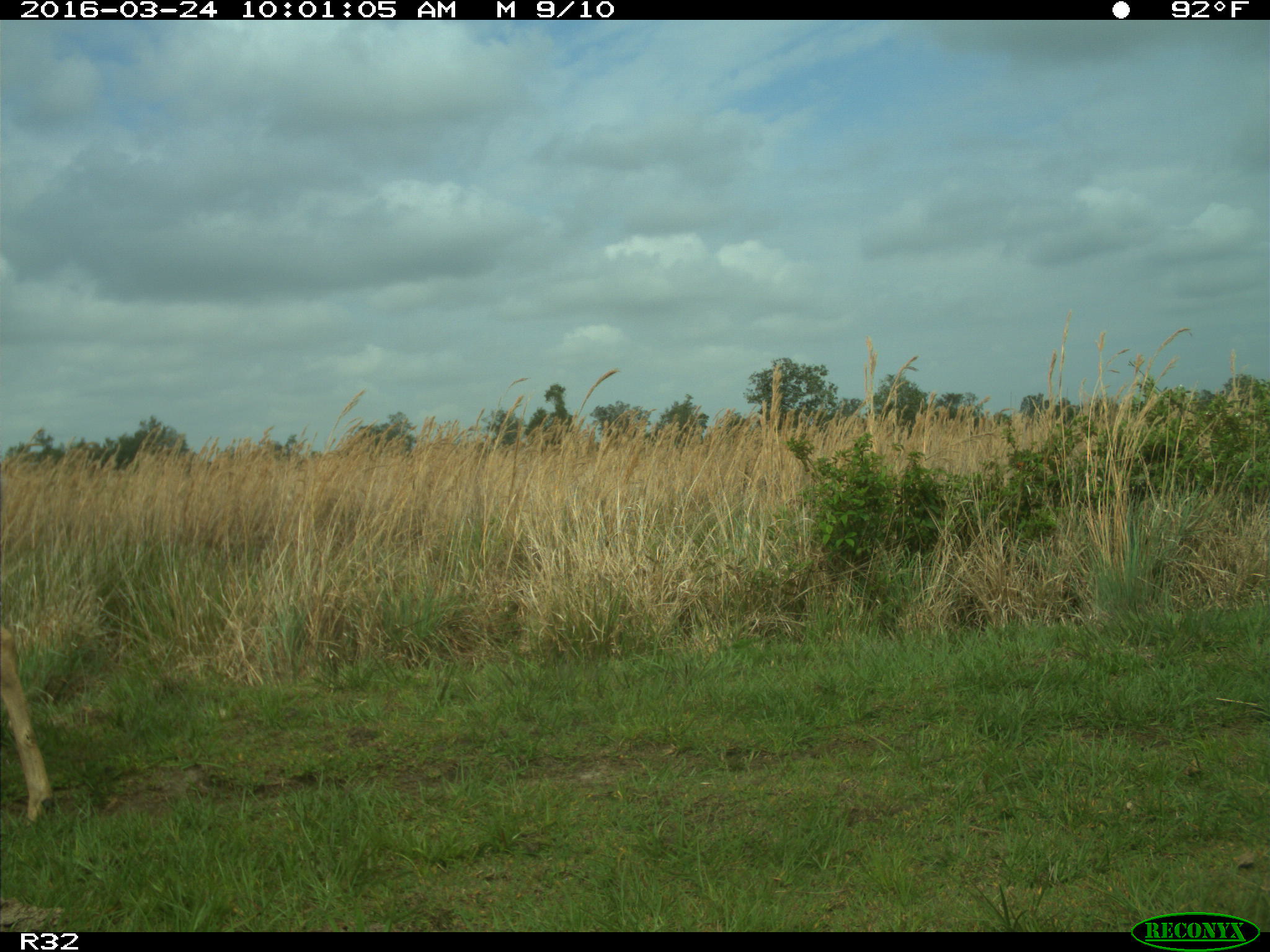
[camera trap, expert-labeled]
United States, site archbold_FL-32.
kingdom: Animalia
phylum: Chordata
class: Mammalia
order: Artiodactyla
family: Cervidae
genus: Odocoileus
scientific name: Odocoileus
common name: deer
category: unidentified deer